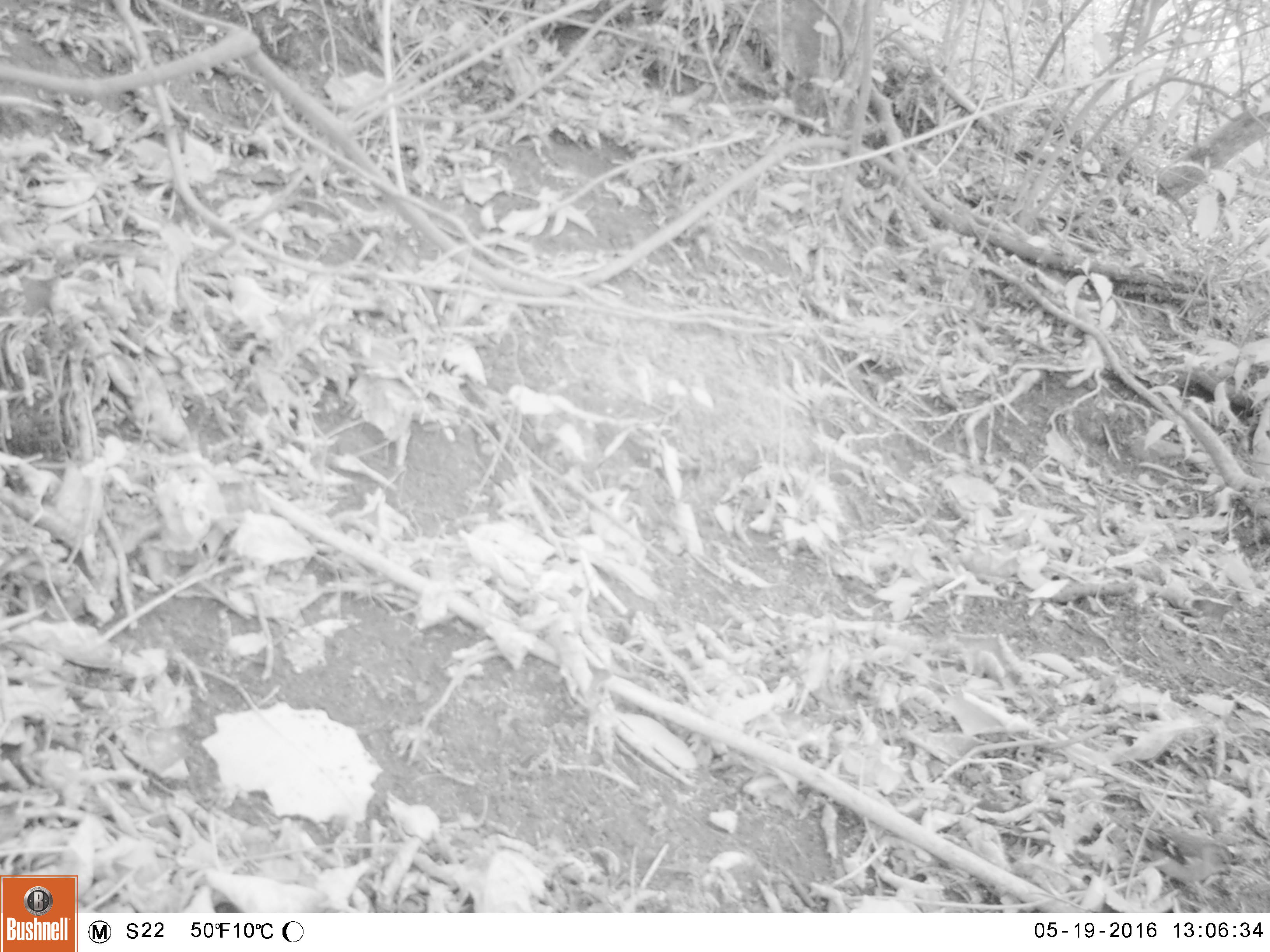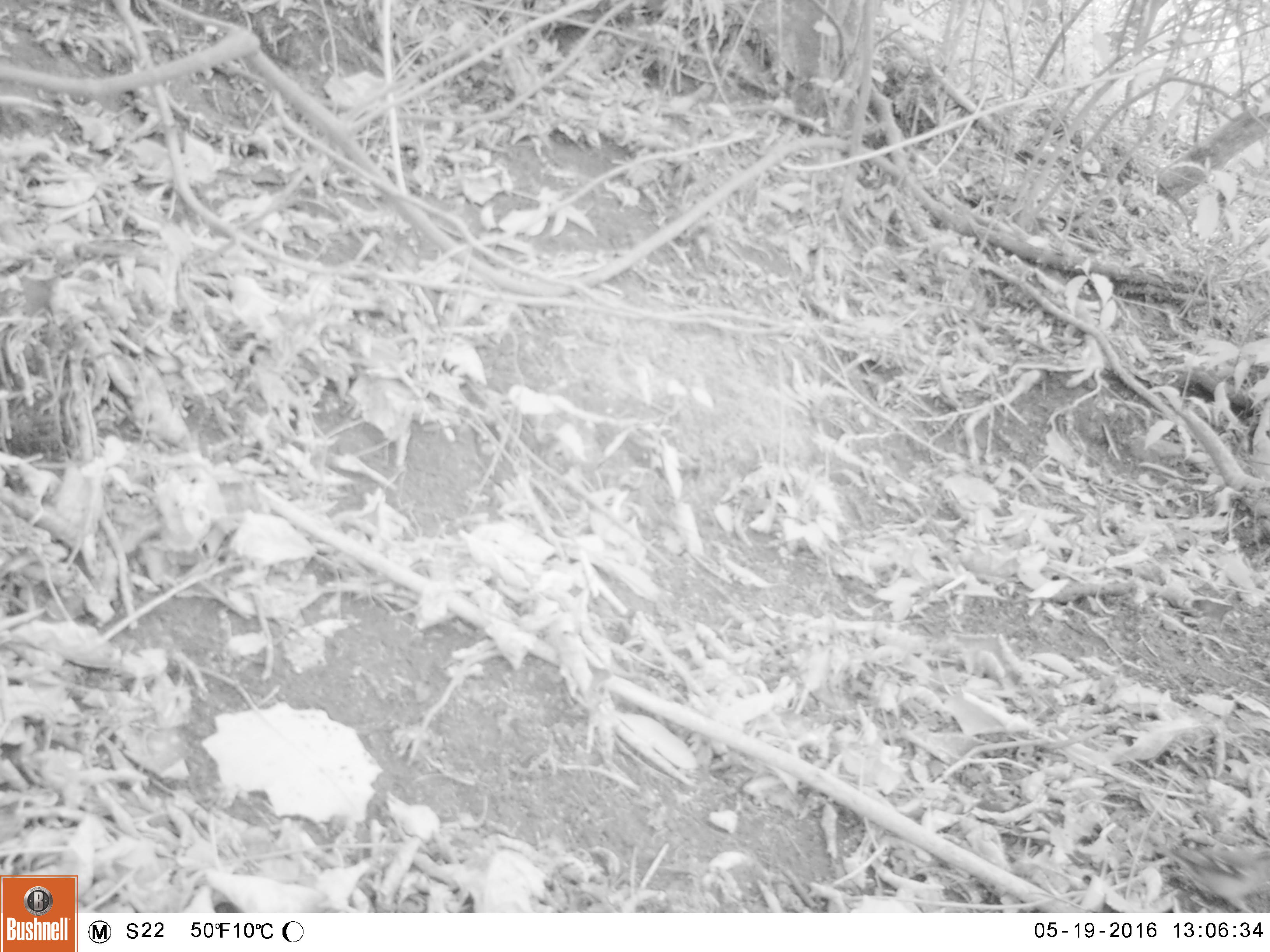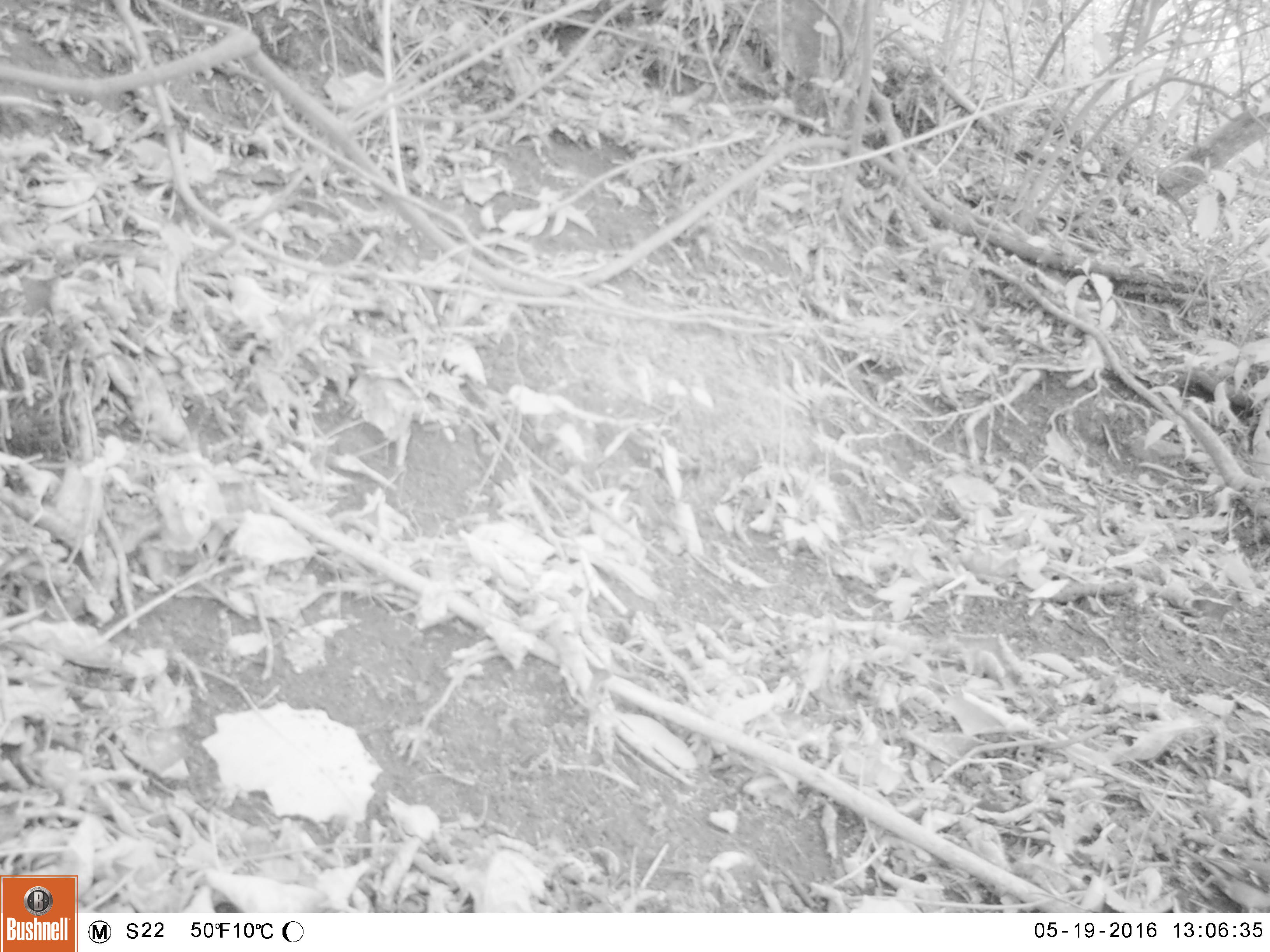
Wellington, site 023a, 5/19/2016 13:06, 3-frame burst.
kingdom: Animalia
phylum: Chordata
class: Aves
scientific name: Aves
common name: bird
Bird (Aves).